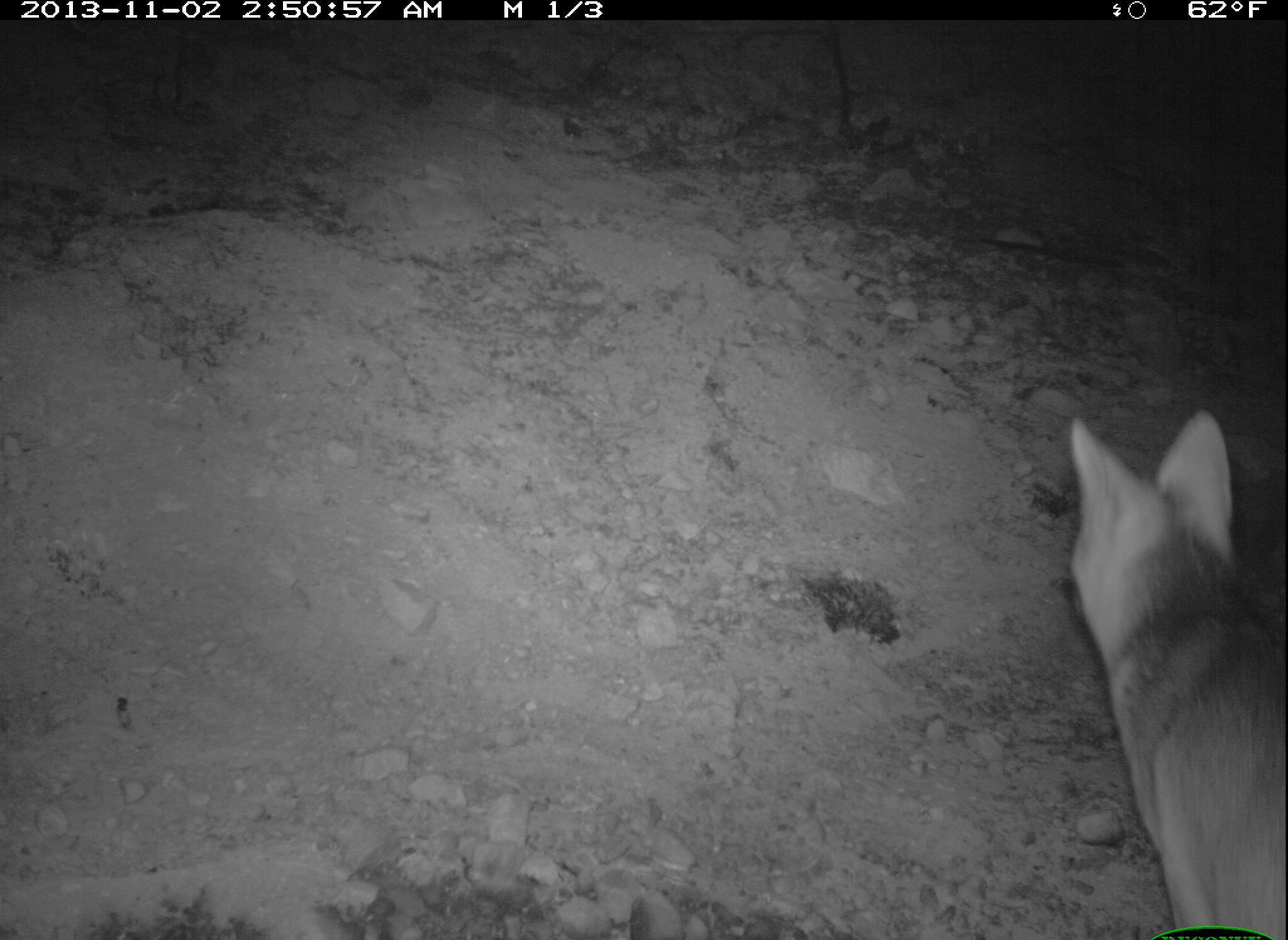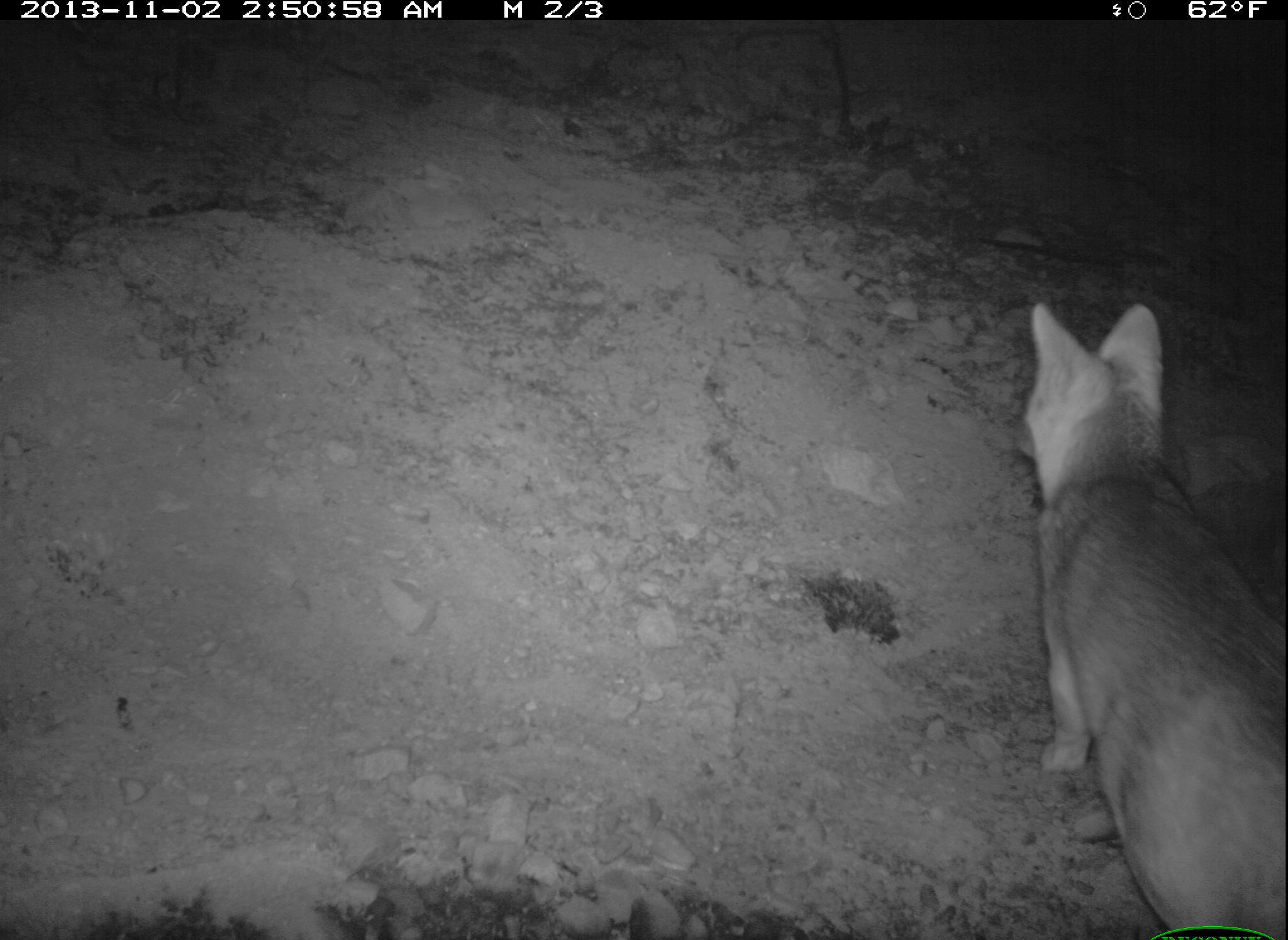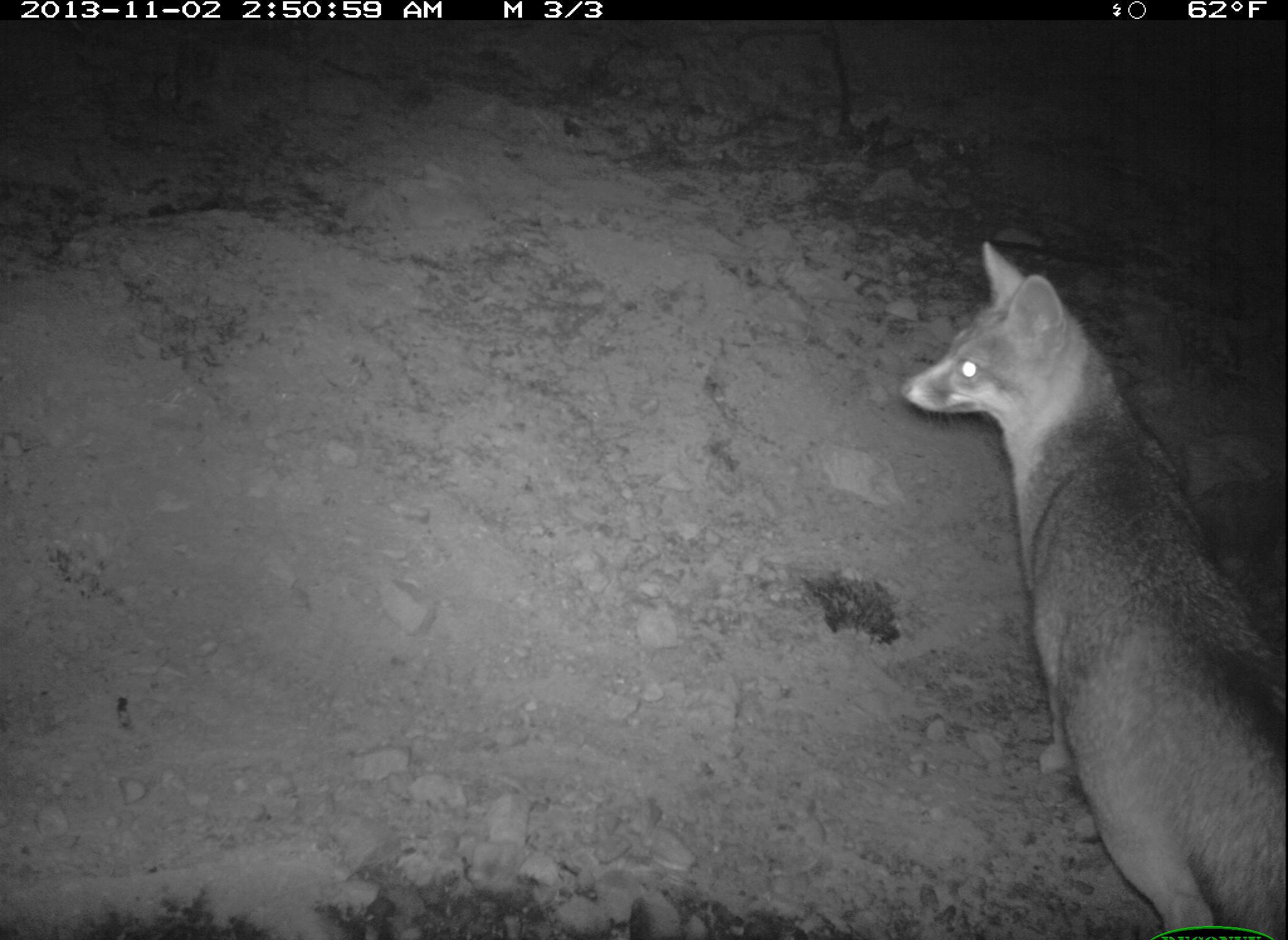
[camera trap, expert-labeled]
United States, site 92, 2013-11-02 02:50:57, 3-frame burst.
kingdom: Animalia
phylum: Chordata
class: Mammalia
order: Carnivora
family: Canidae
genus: Urocyon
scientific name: Urocyon cinereoargenteus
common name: gray fox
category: fox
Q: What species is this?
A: Fox (gray fox) (Urocyon cinereoargenteus).